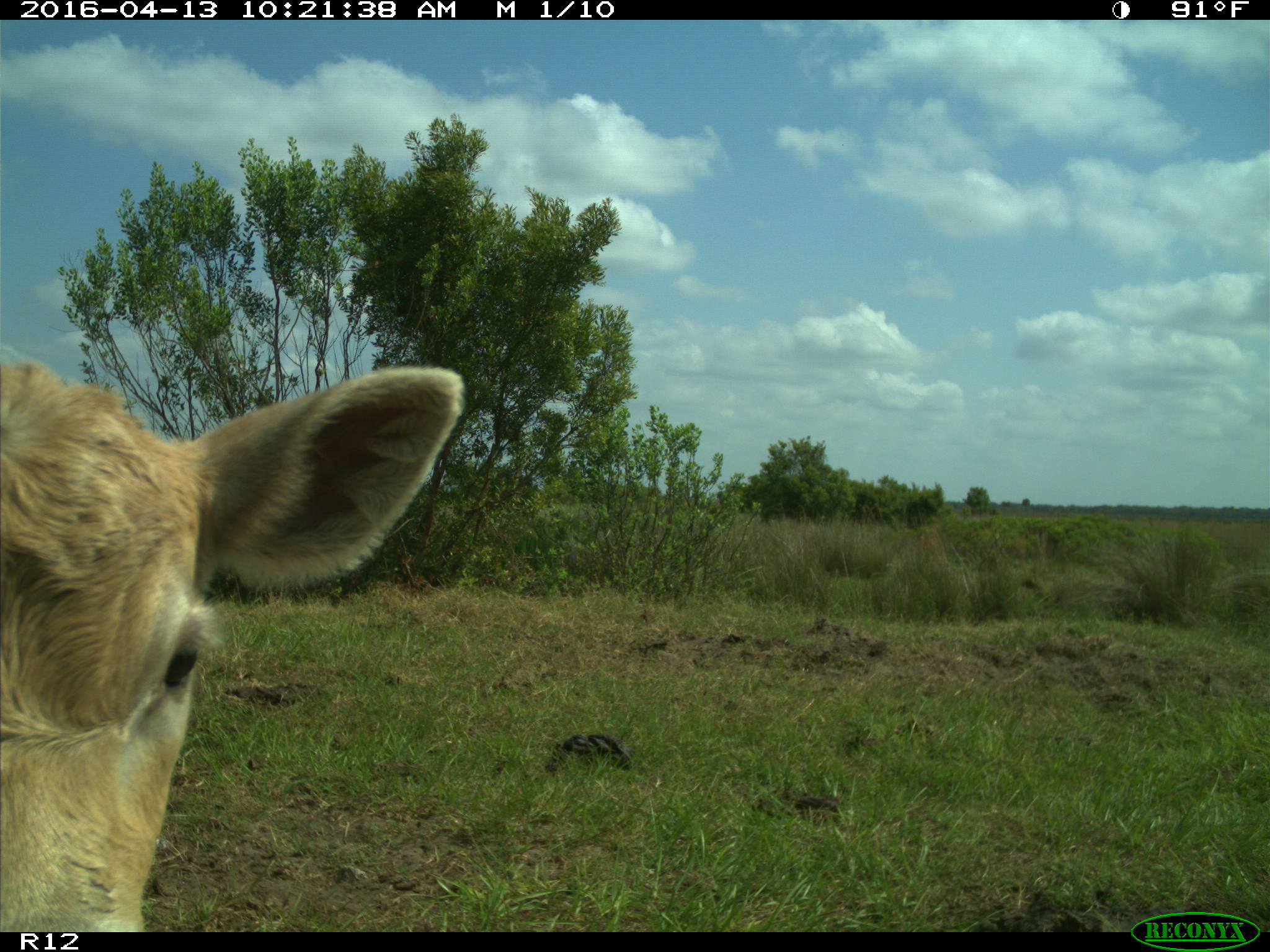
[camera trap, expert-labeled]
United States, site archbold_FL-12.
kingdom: Animalia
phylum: Chordata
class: Mammalia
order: Artiodactyla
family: Bovidae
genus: Bos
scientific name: Bos taurus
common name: domestic cow